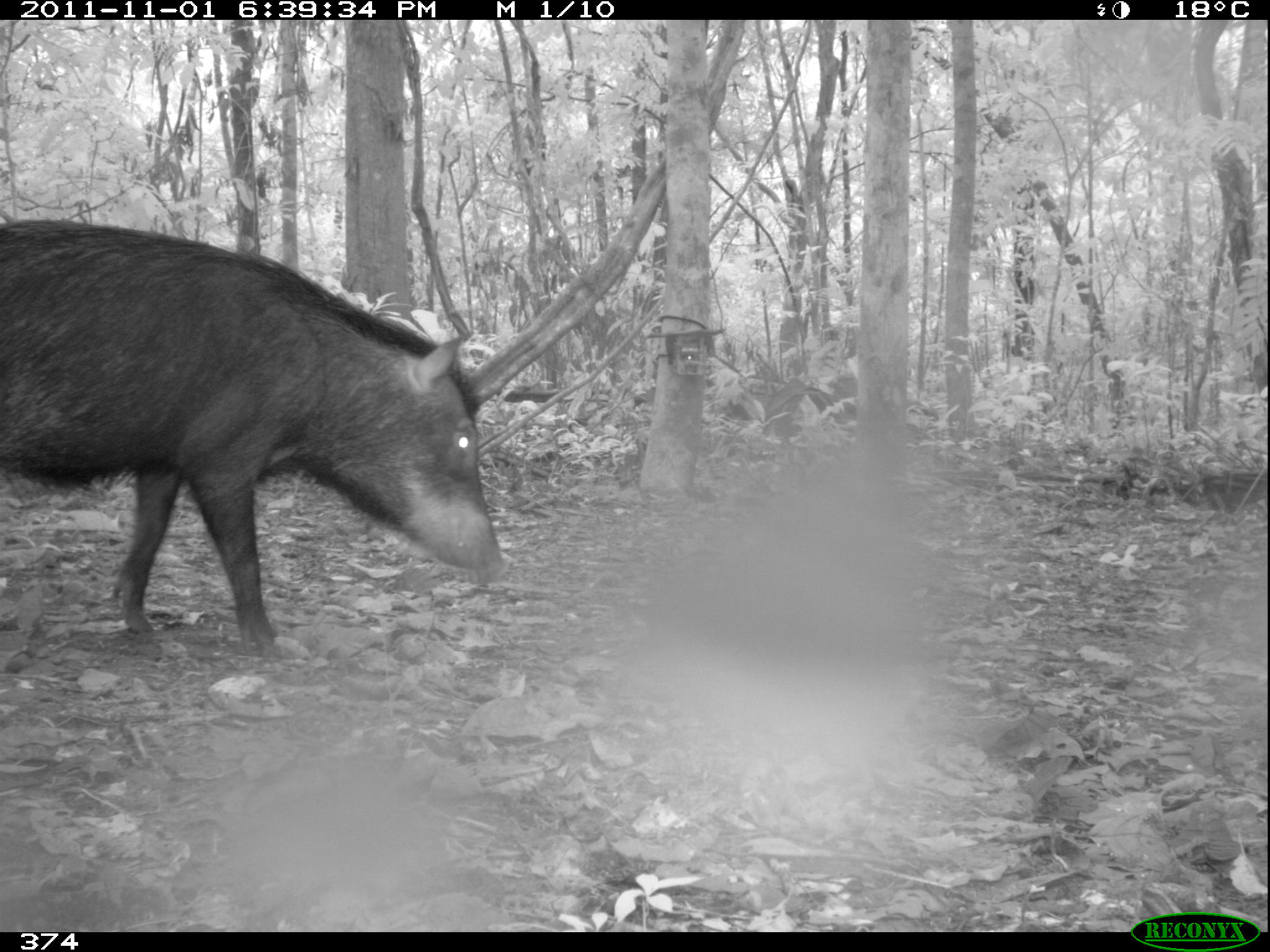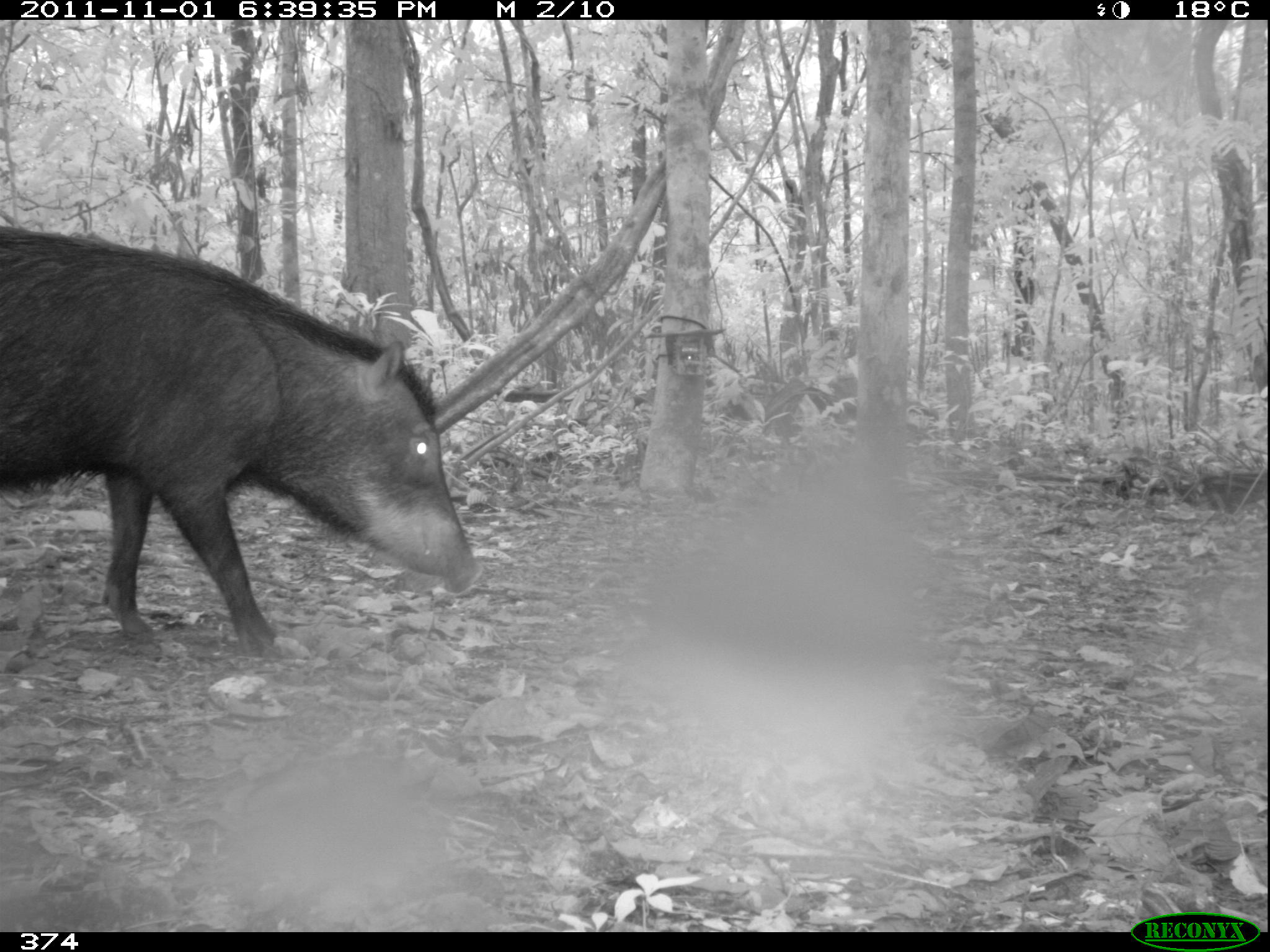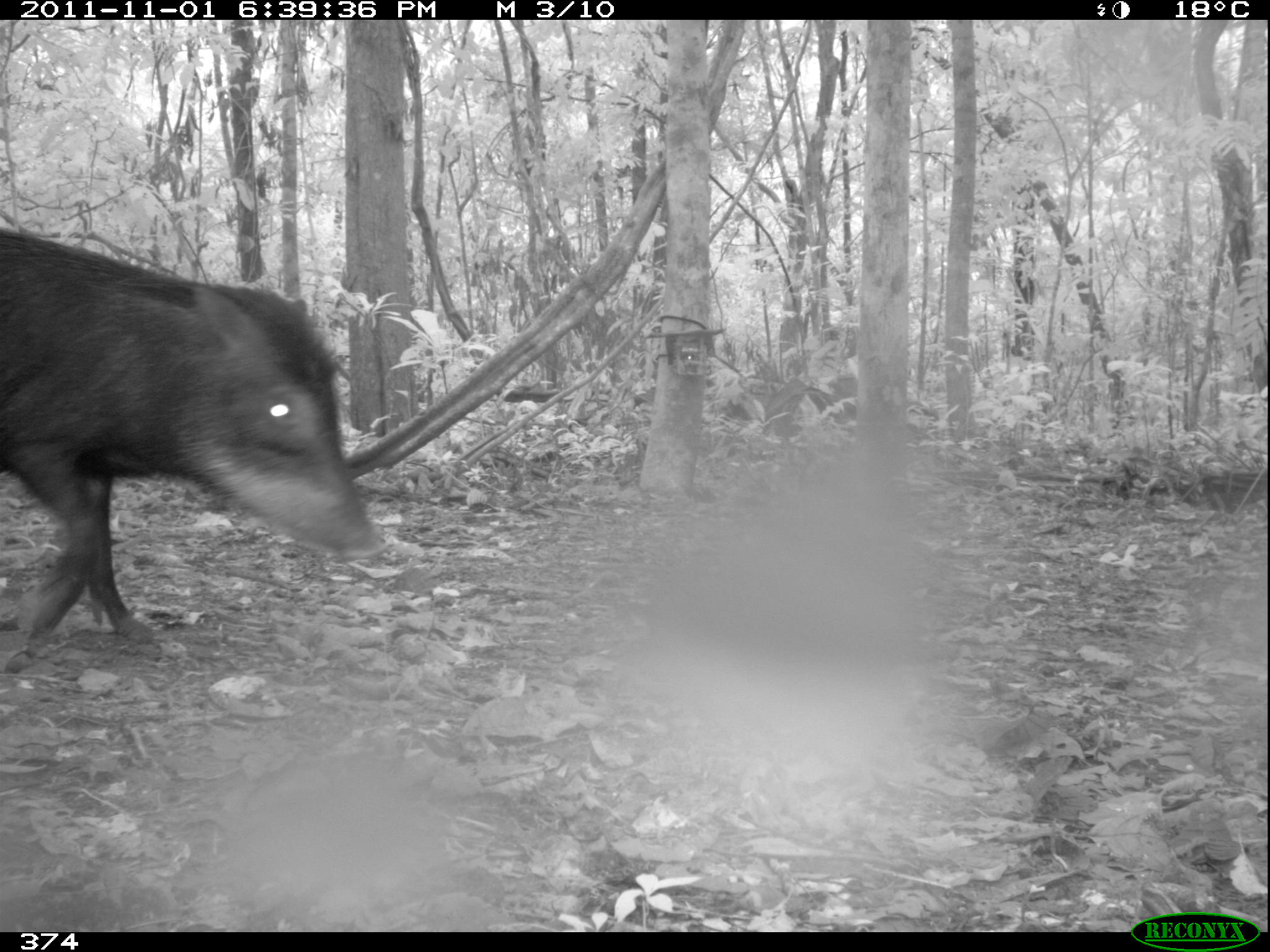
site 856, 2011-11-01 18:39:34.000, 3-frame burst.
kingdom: Animalia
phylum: Chordata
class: Mammalia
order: Artiodactyla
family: Tayassuidae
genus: Tayassu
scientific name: Tayassu pecari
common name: white-lipped peccary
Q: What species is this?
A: Tayassu pecari (white-lipped peccary).